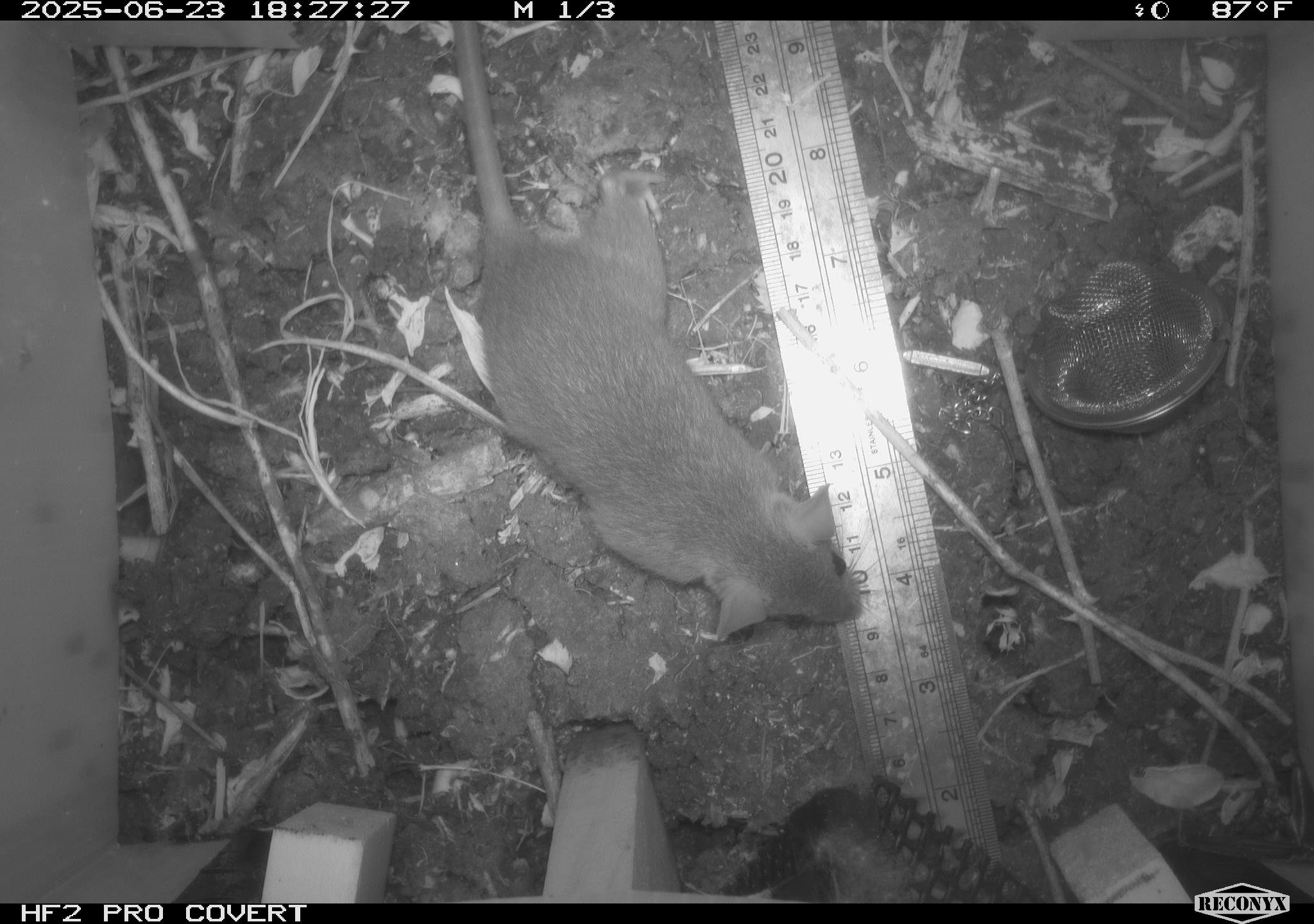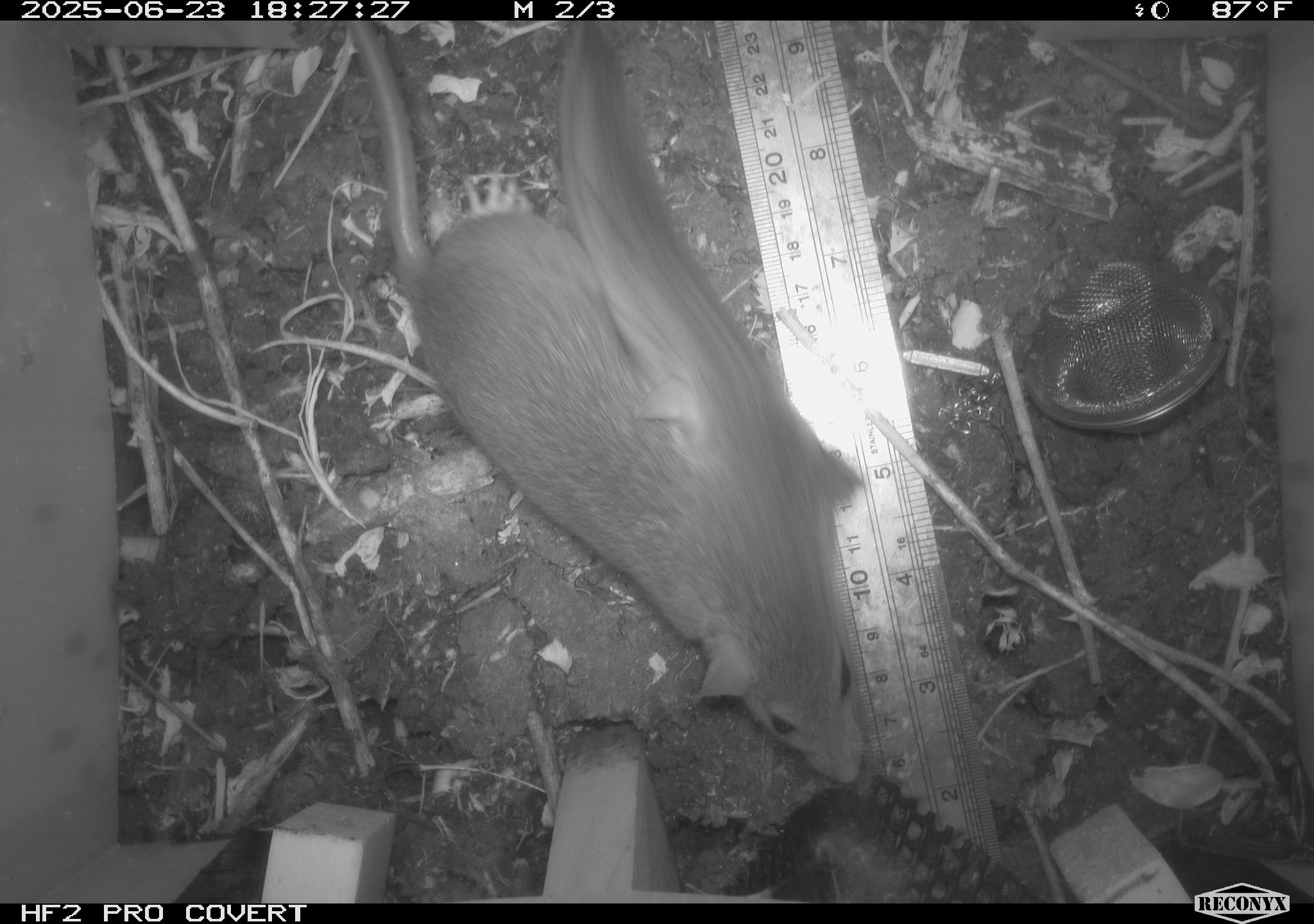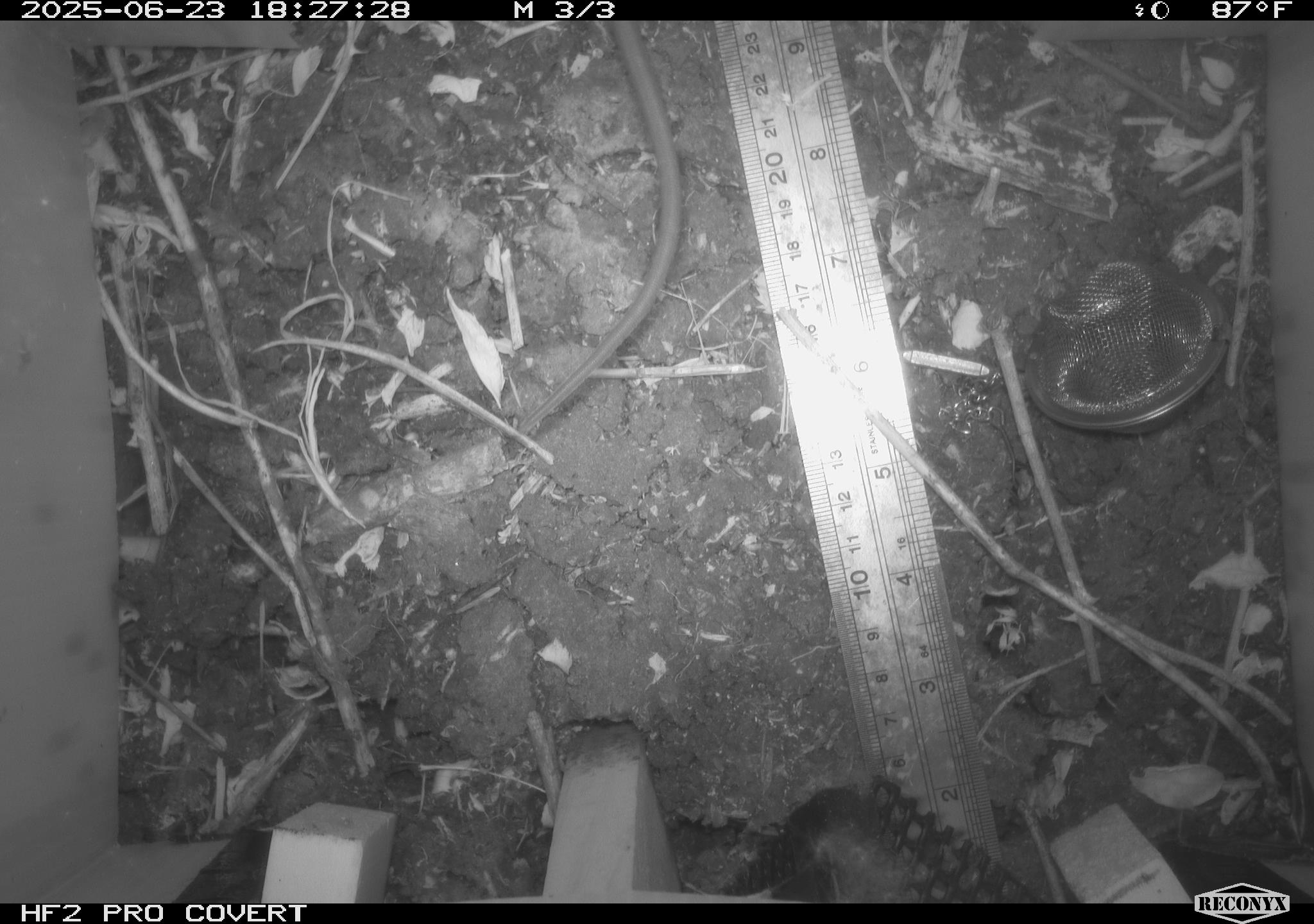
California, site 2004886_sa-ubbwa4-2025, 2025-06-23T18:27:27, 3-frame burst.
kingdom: Animalia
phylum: Chordata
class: Mammalia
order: Rodentia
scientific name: Rodentia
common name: rodent